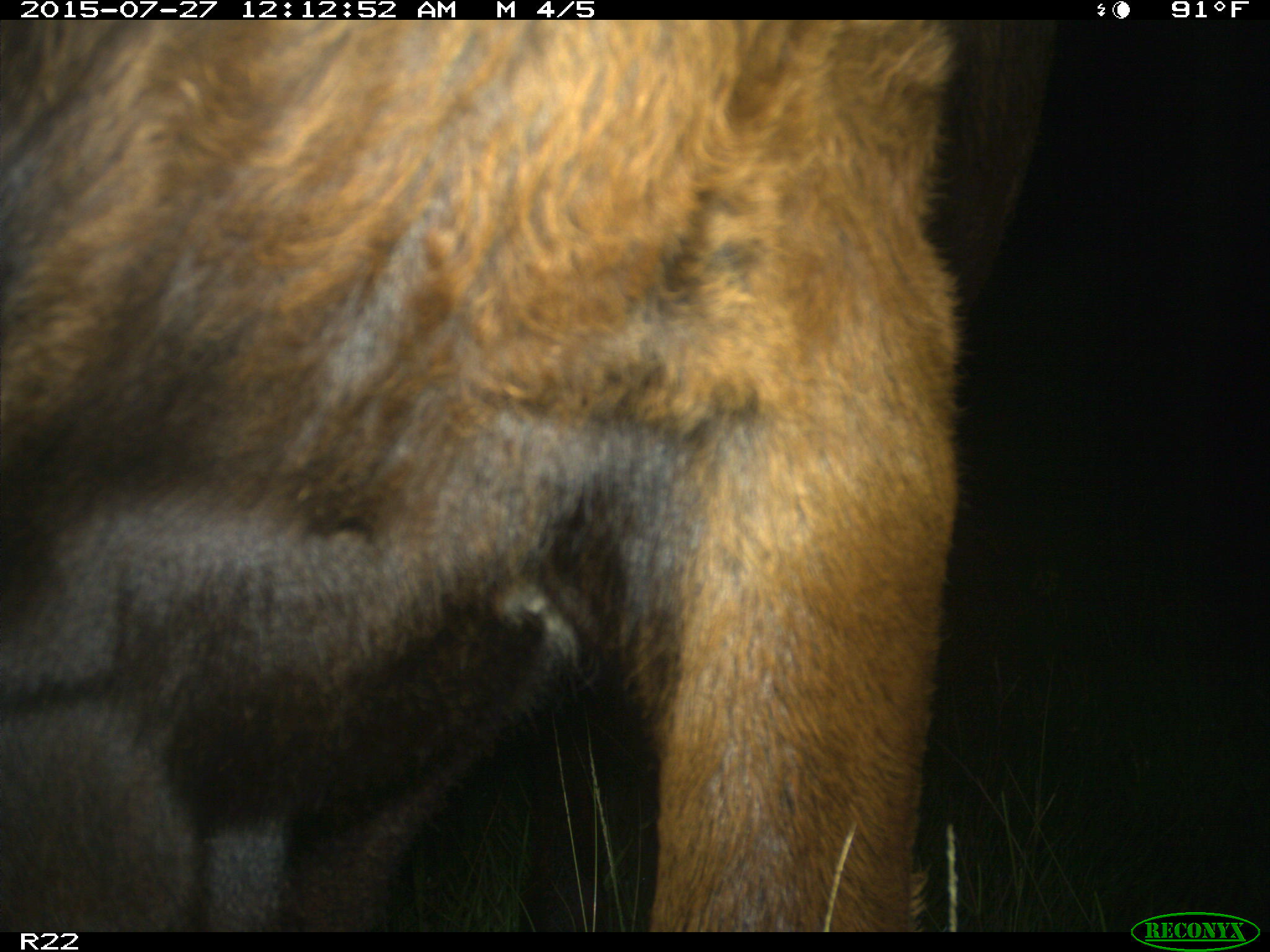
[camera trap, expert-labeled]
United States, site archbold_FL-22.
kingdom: Animalia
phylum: Chordata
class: Mammalia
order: Artiodactyla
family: Bovidae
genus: Bos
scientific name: Bos taurus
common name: domestic cow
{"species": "Bos taurus (domestic cow)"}